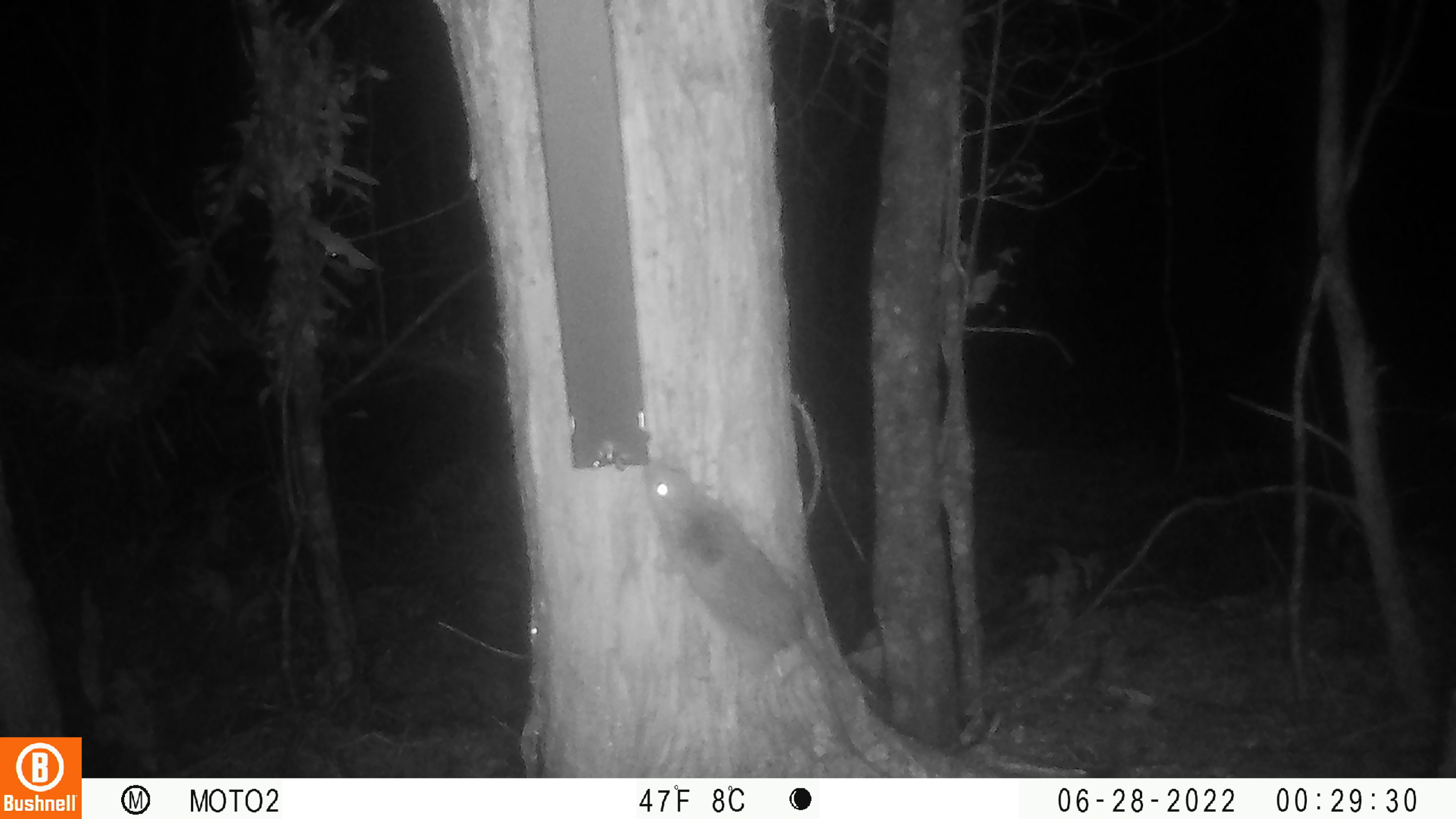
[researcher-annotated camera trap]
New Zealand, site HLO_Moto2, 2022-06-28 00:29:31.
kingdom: Animalia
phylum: Chordata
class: Mammalia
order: Rodentia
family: Muridae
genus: Rattus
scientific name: Rattus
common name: rat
Rat (Rattus).